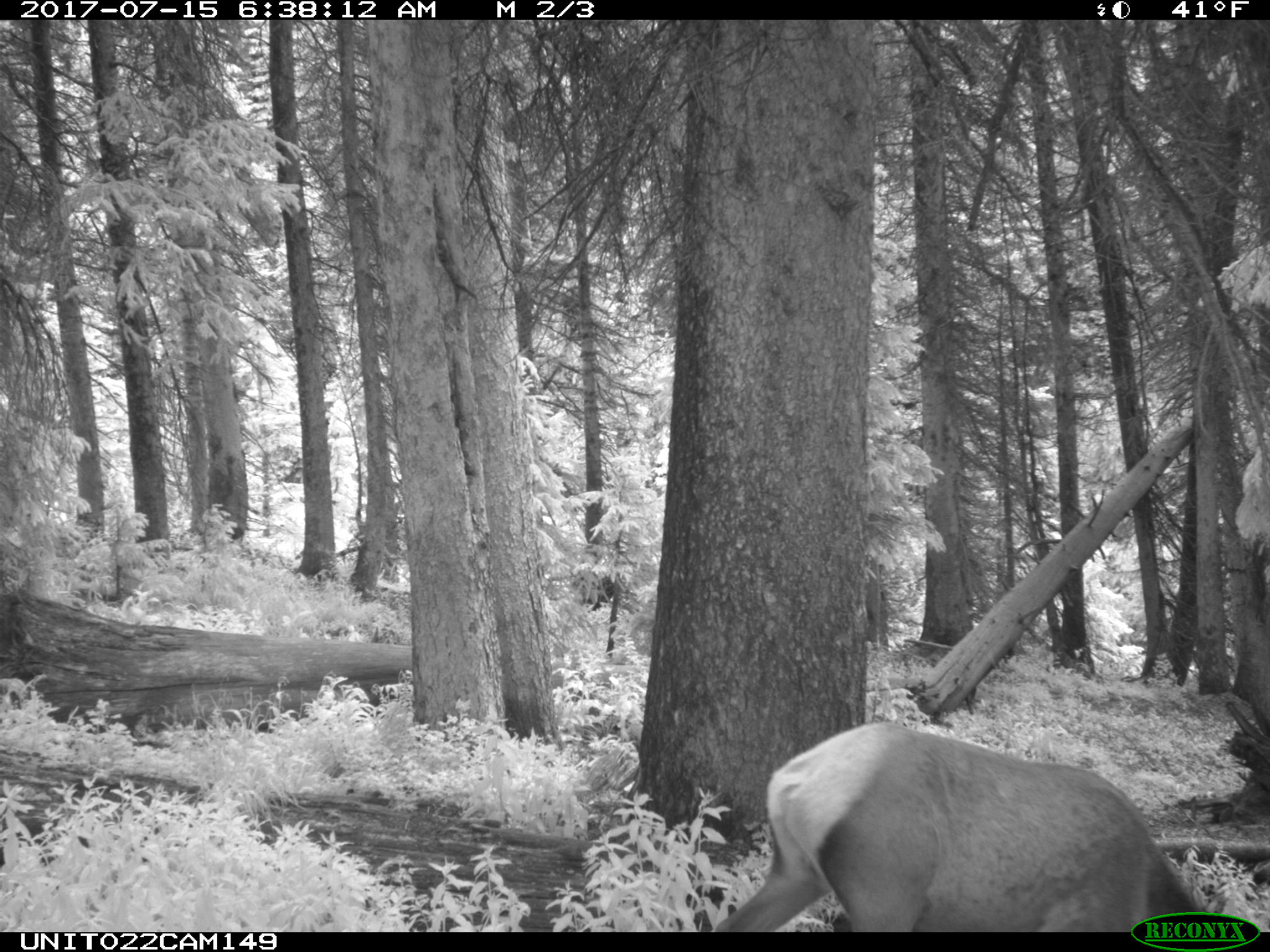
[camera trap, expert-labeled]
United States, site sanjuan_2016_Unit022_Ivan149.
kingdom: Animalia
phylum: Chordata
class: Mammalia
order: Artiodactyla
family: Cervidae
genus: Cervus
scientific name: Cervus elaphus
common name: red deer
Cervus elaphus (red deer).